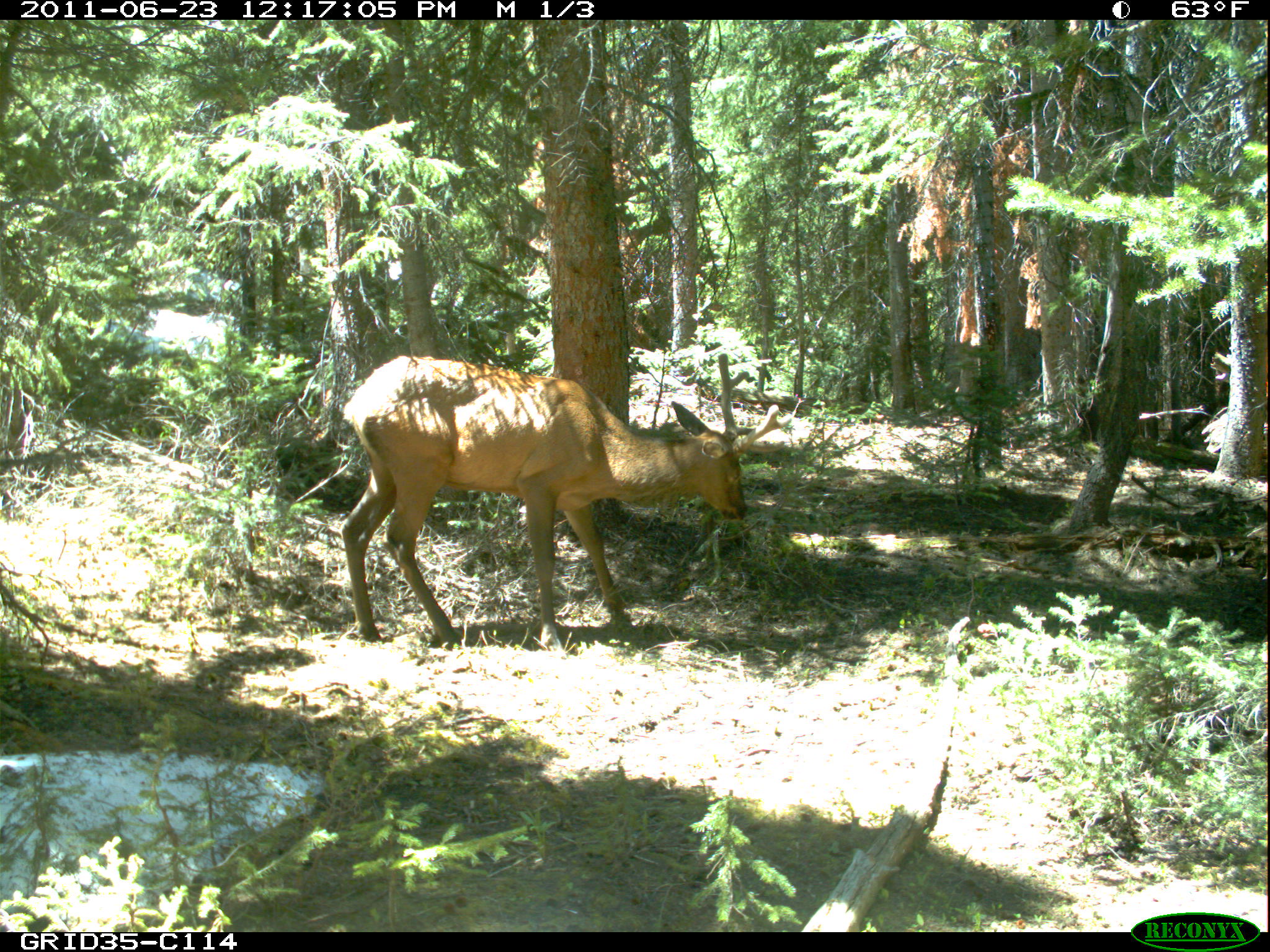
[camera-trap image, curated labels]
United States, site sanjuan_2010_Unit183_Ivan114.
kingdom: Animalia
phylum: Chordata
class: Mammalia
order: Artiodactyla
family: Cervidae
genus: Cervus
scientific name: Cervus elaphus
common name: red deer